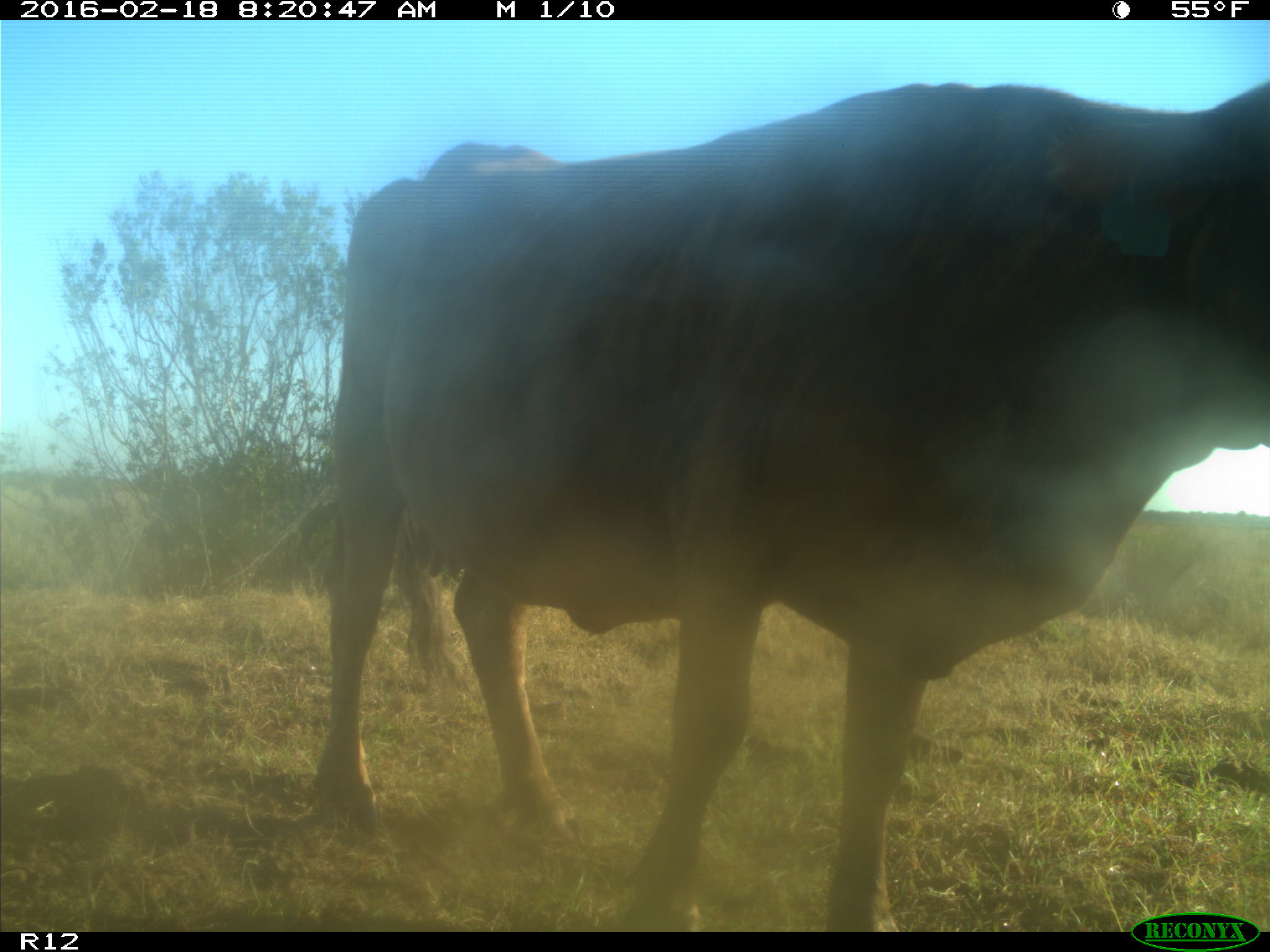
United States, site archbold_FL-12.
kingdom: Animalia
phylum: Chordata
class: Mammalia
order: Artiodactyla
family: Bovidae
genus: Bos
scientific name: Bos taurus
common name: domestic cow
Bos taurus (domestic cow).